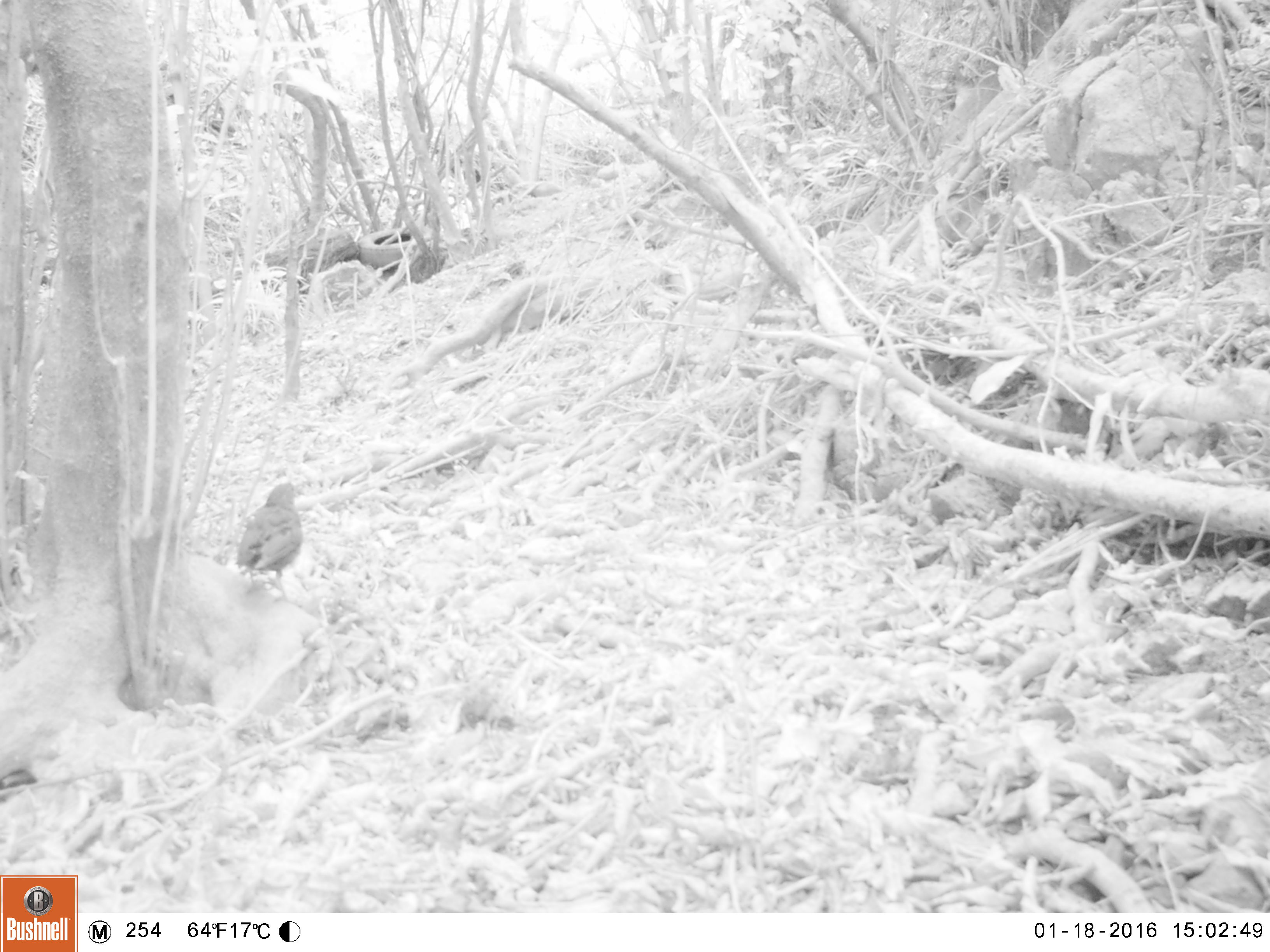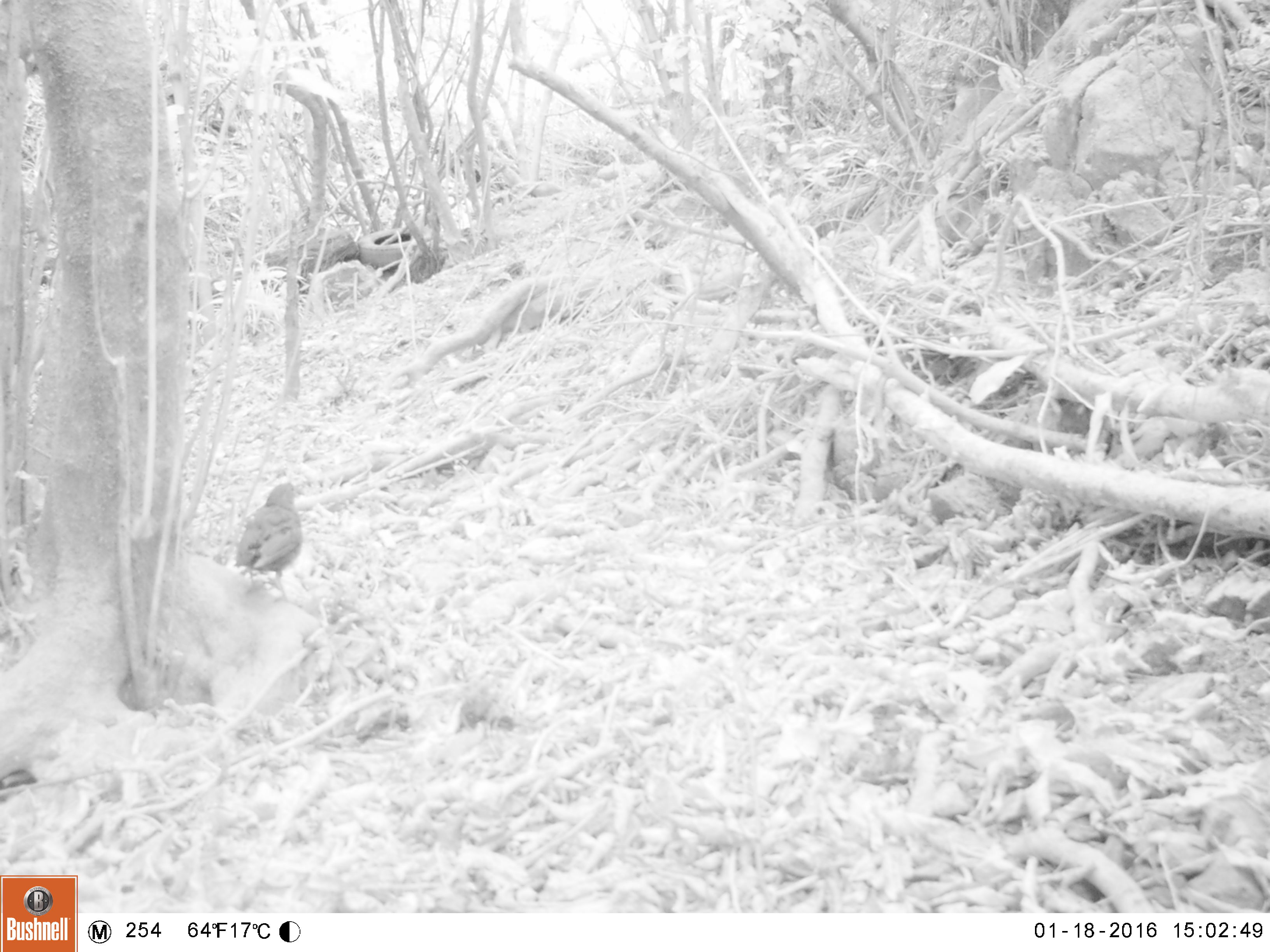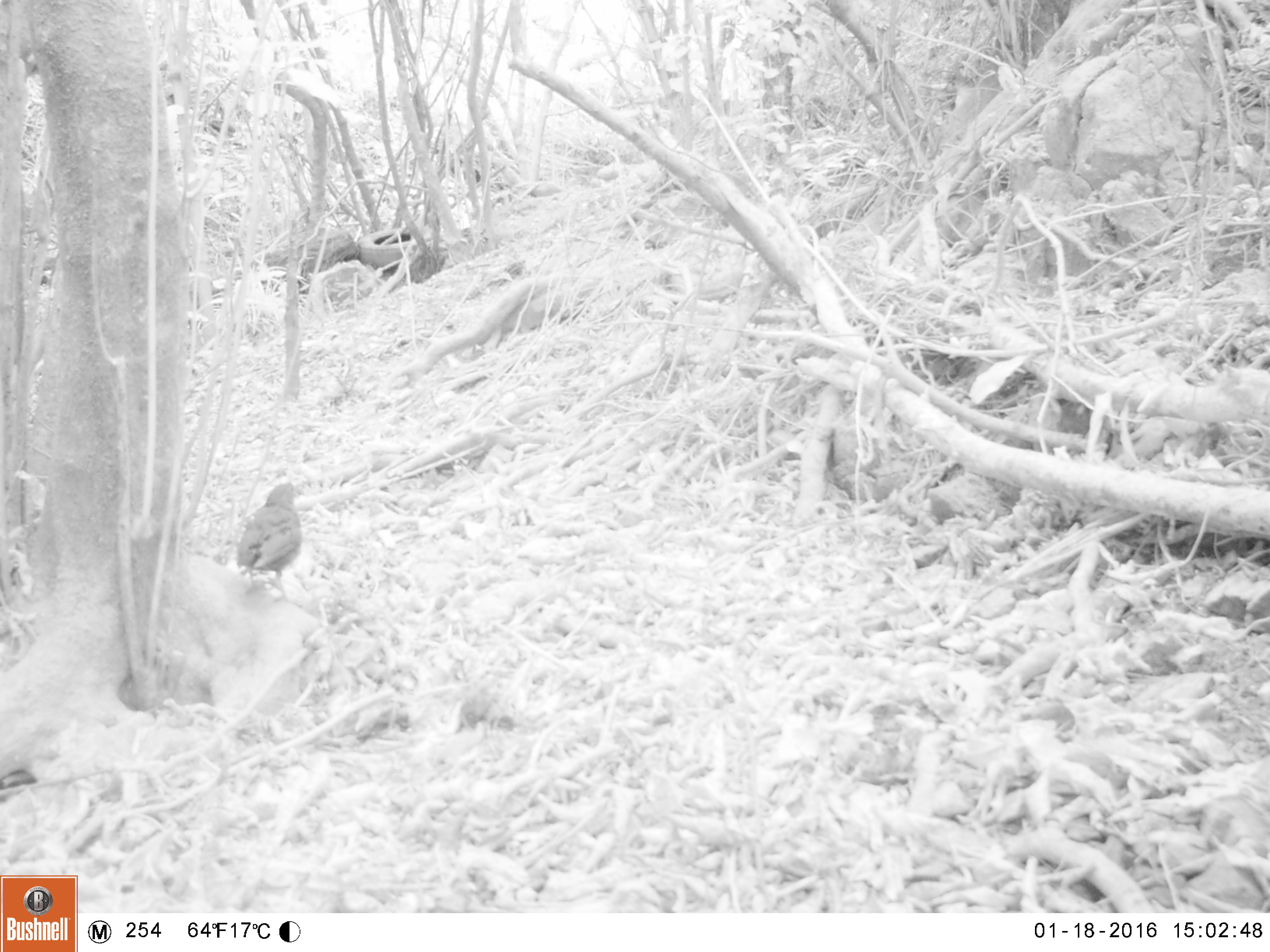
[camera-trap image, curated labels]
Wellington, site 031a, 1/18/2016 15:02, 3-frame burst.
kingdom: Animalia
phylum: Chordata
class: Aves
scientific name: Aves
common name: bird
Bird (Aves).